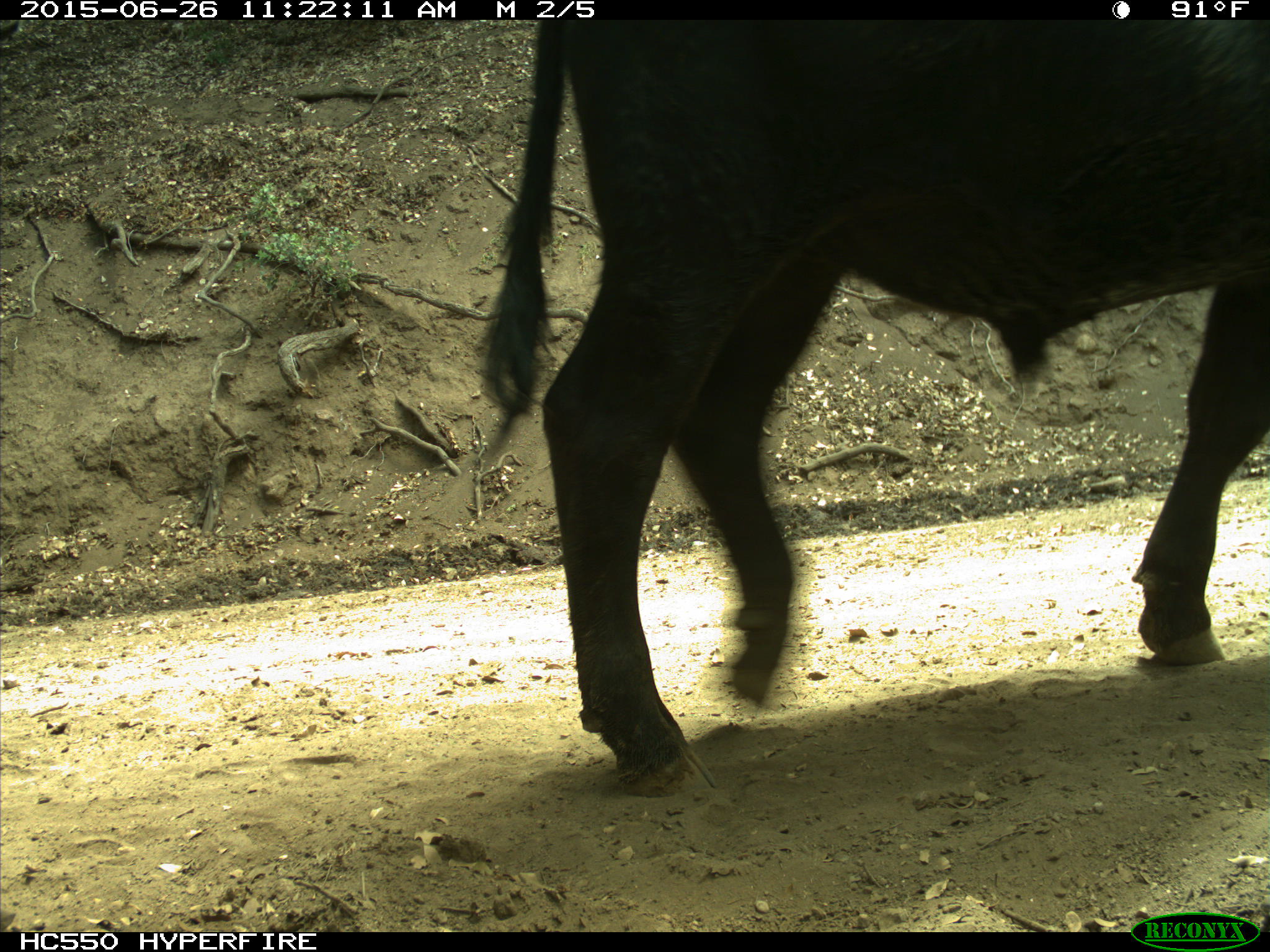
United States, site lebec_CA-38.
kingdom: Animalia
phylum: Chordata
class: Mammalia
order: Artiodactyla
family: Bovidae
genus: Bos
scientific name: Bos taurus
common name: domestic cow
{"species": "Bos taurus (domestic cow)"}